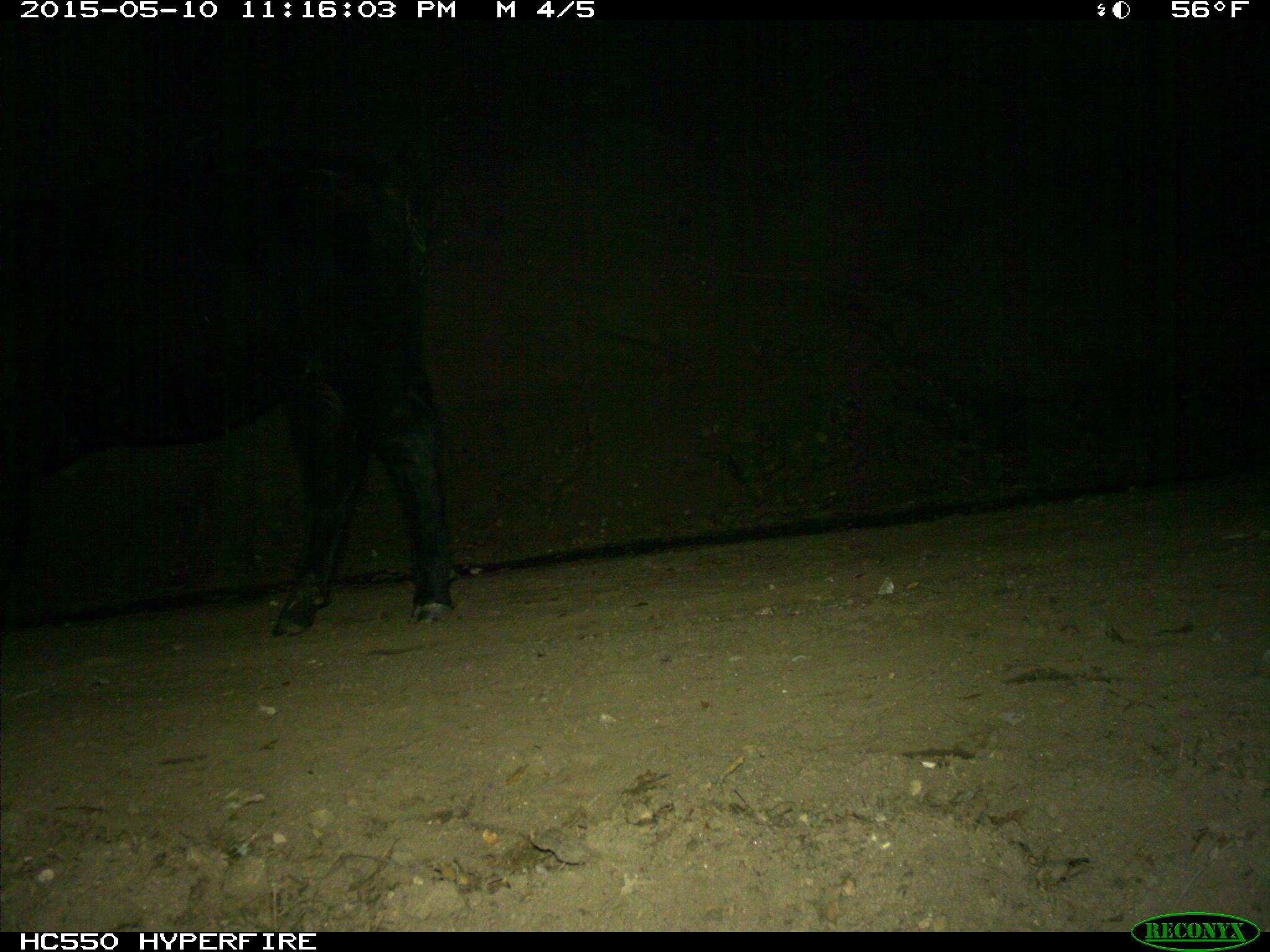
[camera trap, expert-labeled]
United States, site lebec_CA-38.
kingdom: Animalia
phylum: Chordata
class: Mammalia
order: Artiodactyla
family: Bovidae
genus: Bos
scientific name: Bos taurus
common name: domestic cow